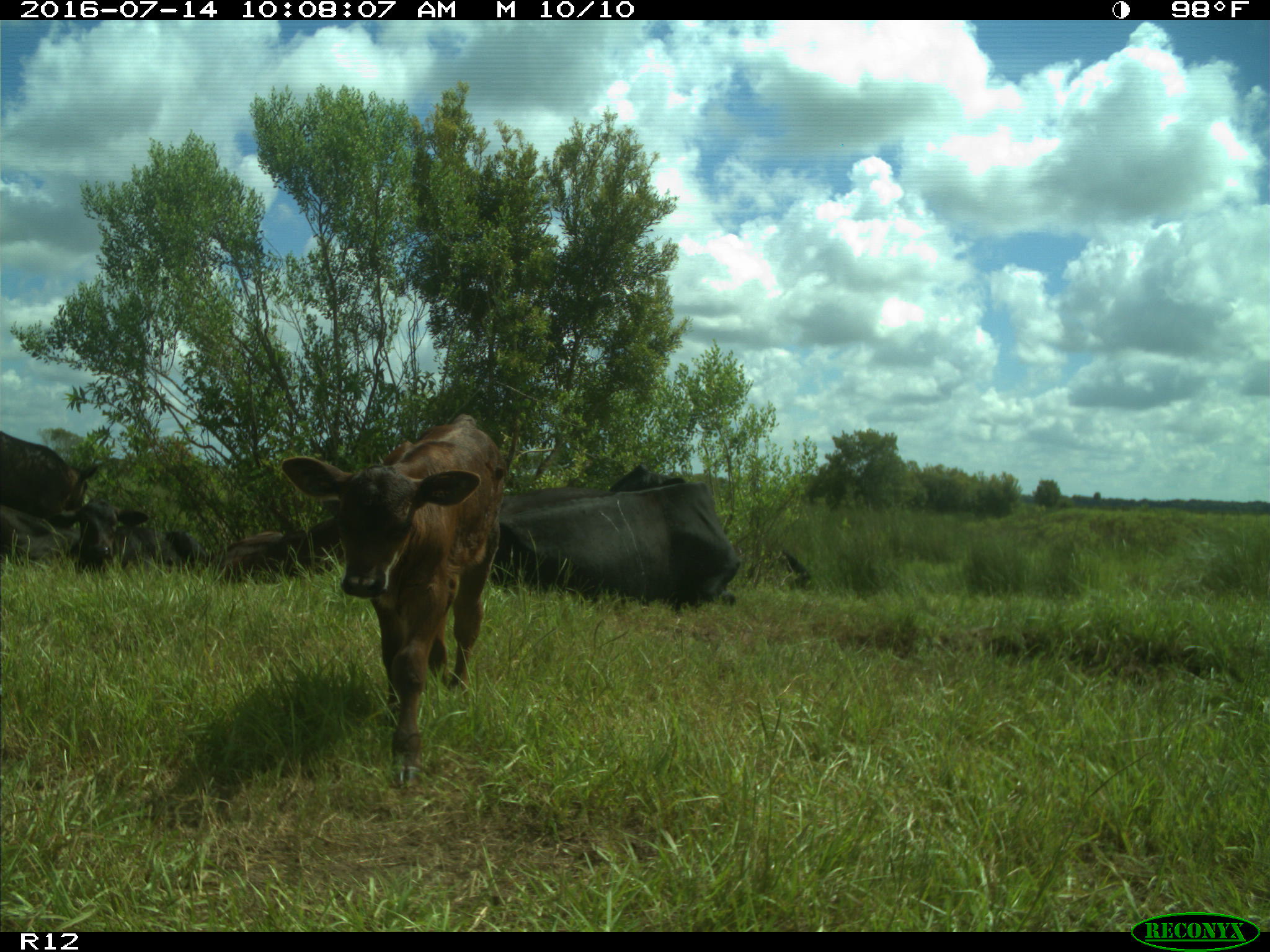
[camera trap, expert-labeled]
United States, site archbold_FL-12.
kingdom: Animalia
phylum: Chordata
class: Mammalia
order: Artiodactyla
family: Bovidae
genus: Bos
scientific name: Bos taurus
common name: domestic cow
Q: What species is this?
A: Bos taurus (domestic cow).